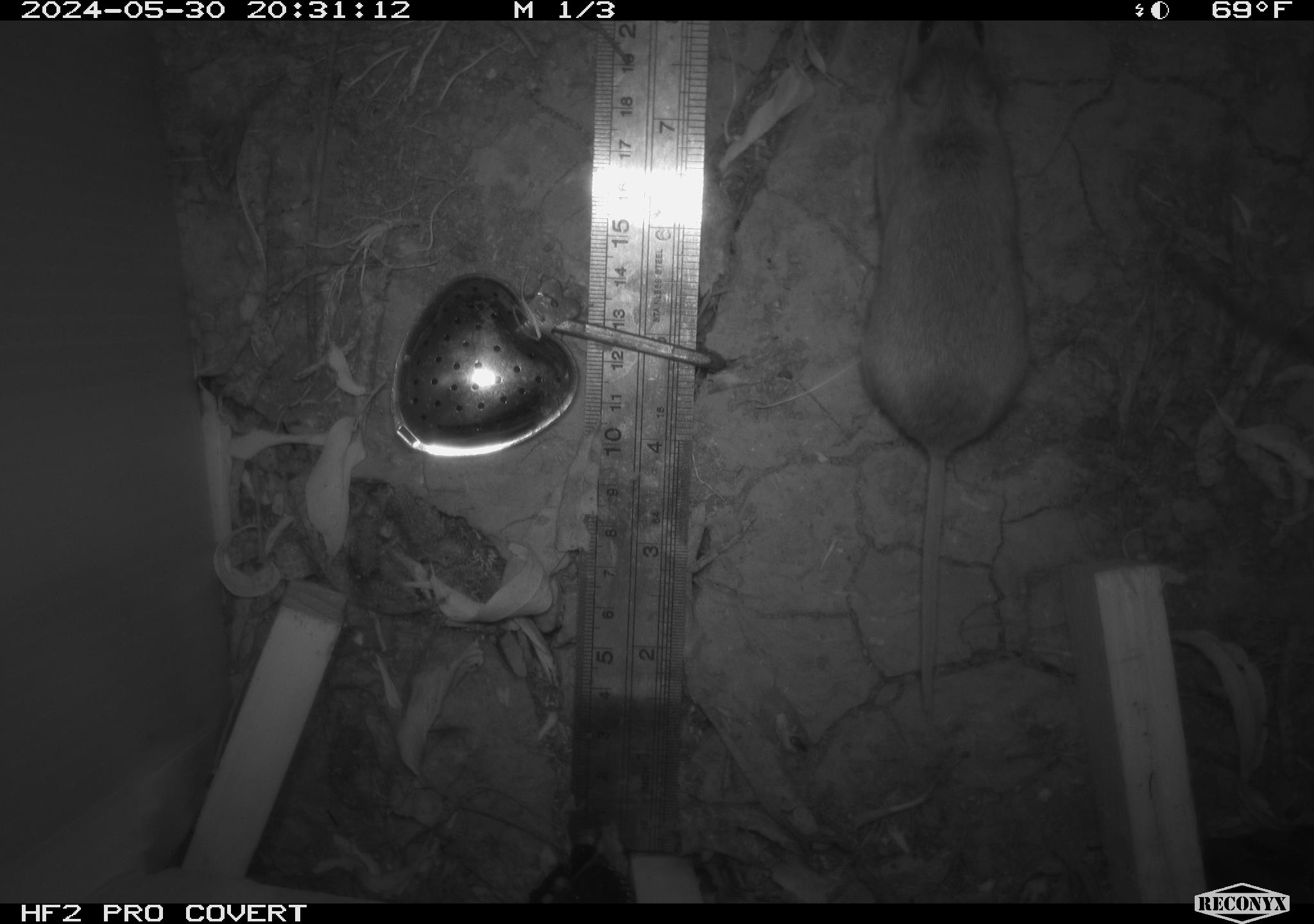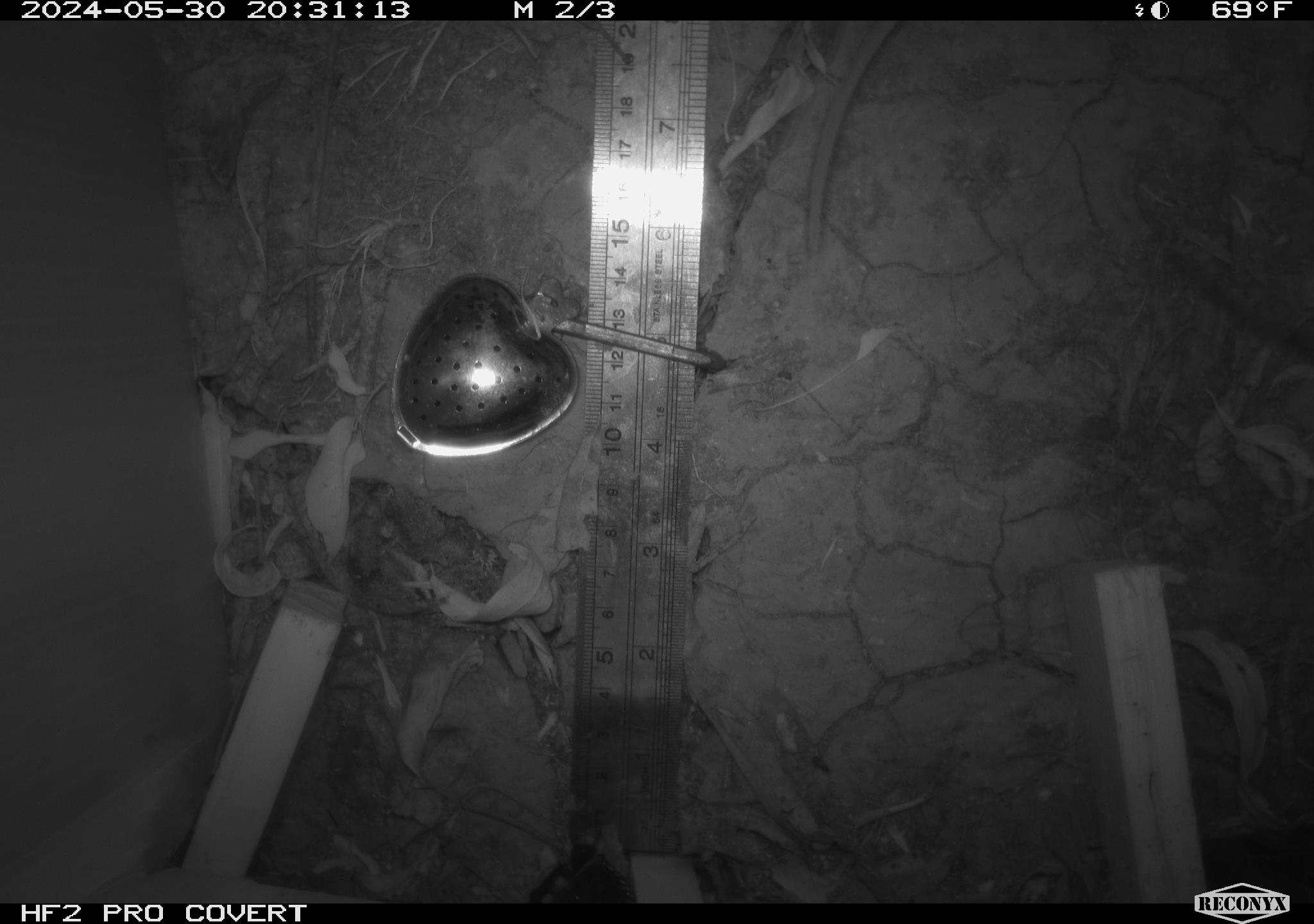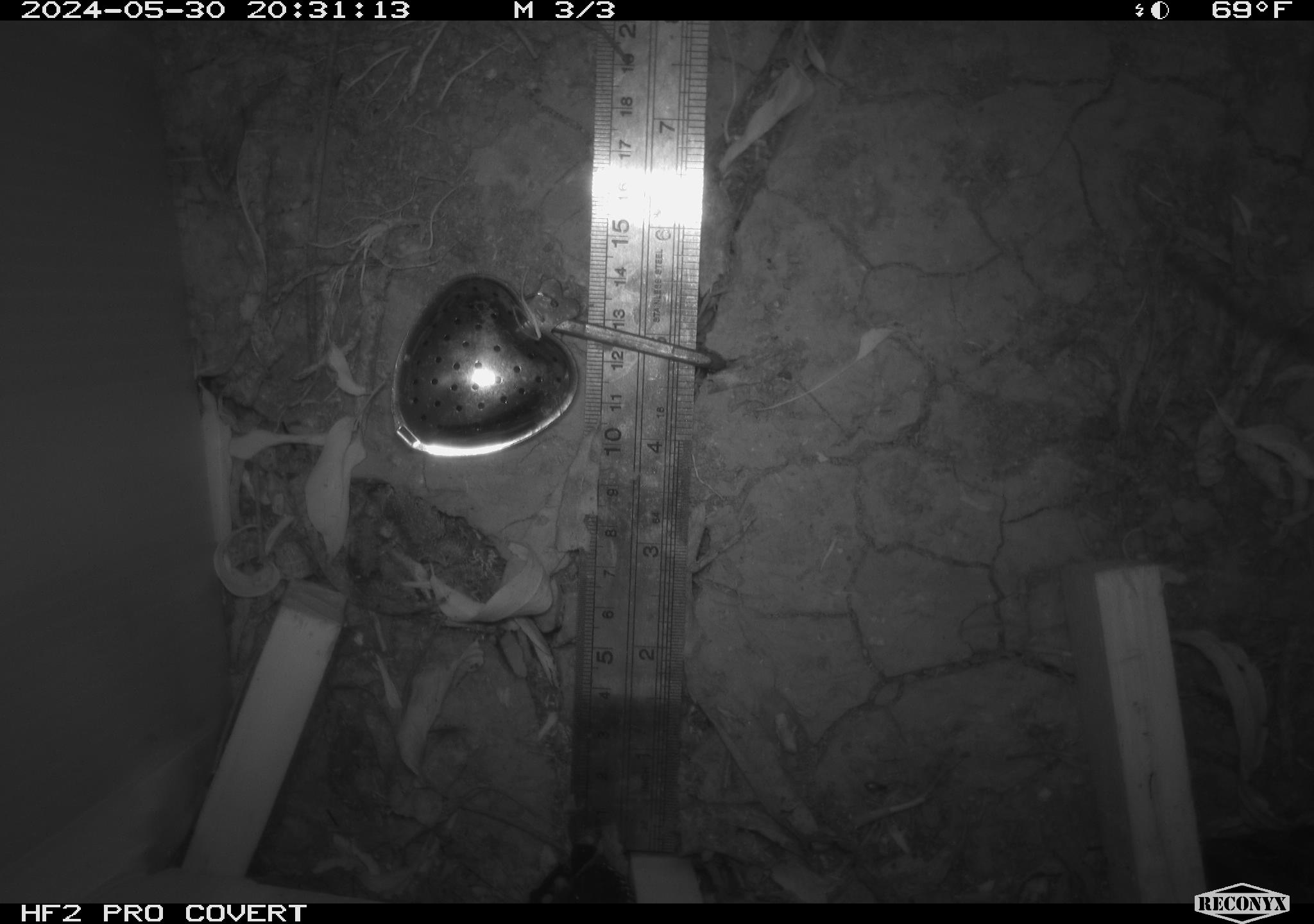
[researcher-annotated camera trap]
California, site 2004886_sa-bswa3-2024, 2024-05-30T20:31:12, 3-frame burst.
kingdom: Animalia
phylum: Chordata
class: Mammalia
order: Rodentia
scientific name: Rodentia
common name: mouse species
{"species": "mouse species (Rodentia)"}